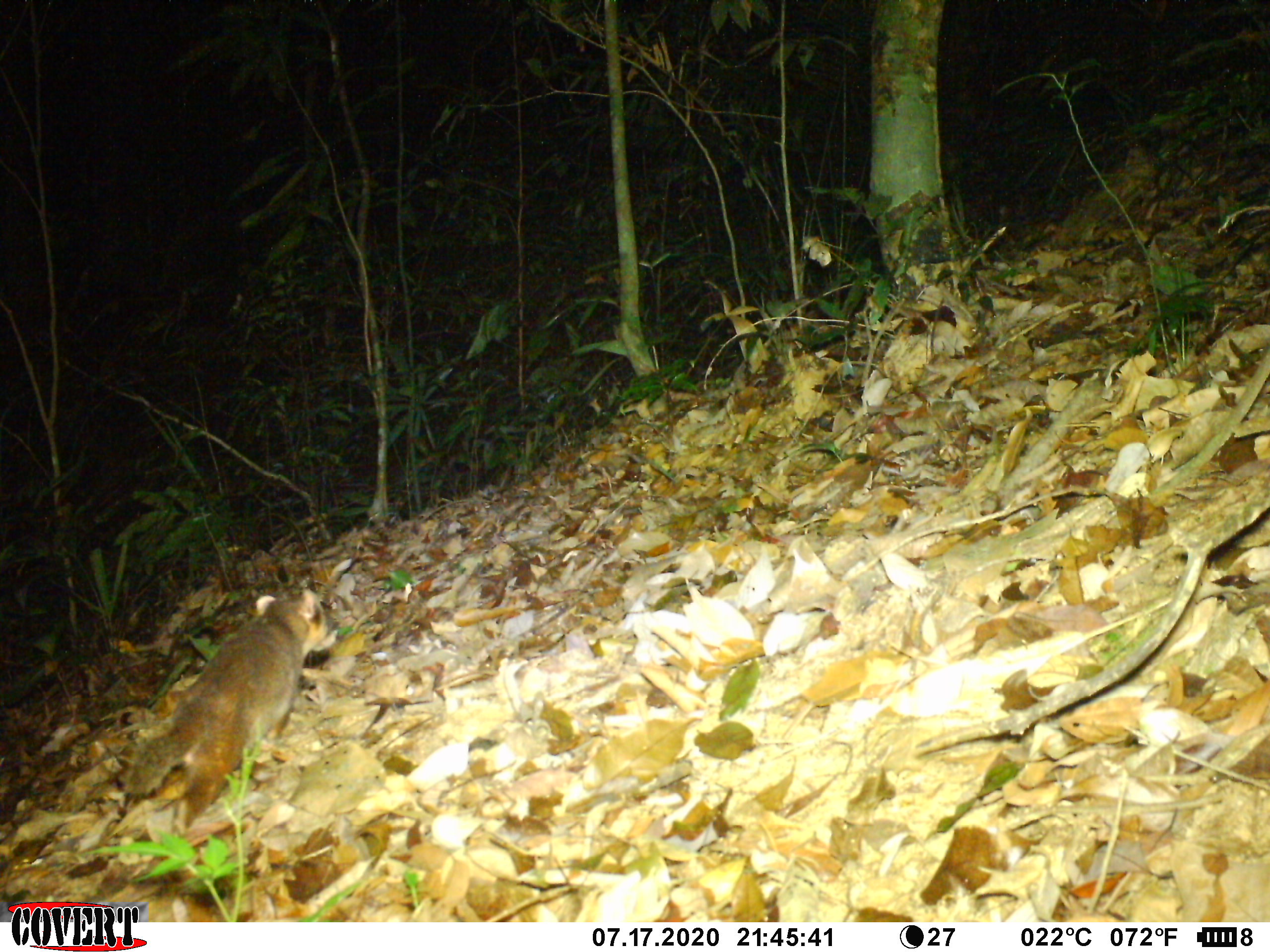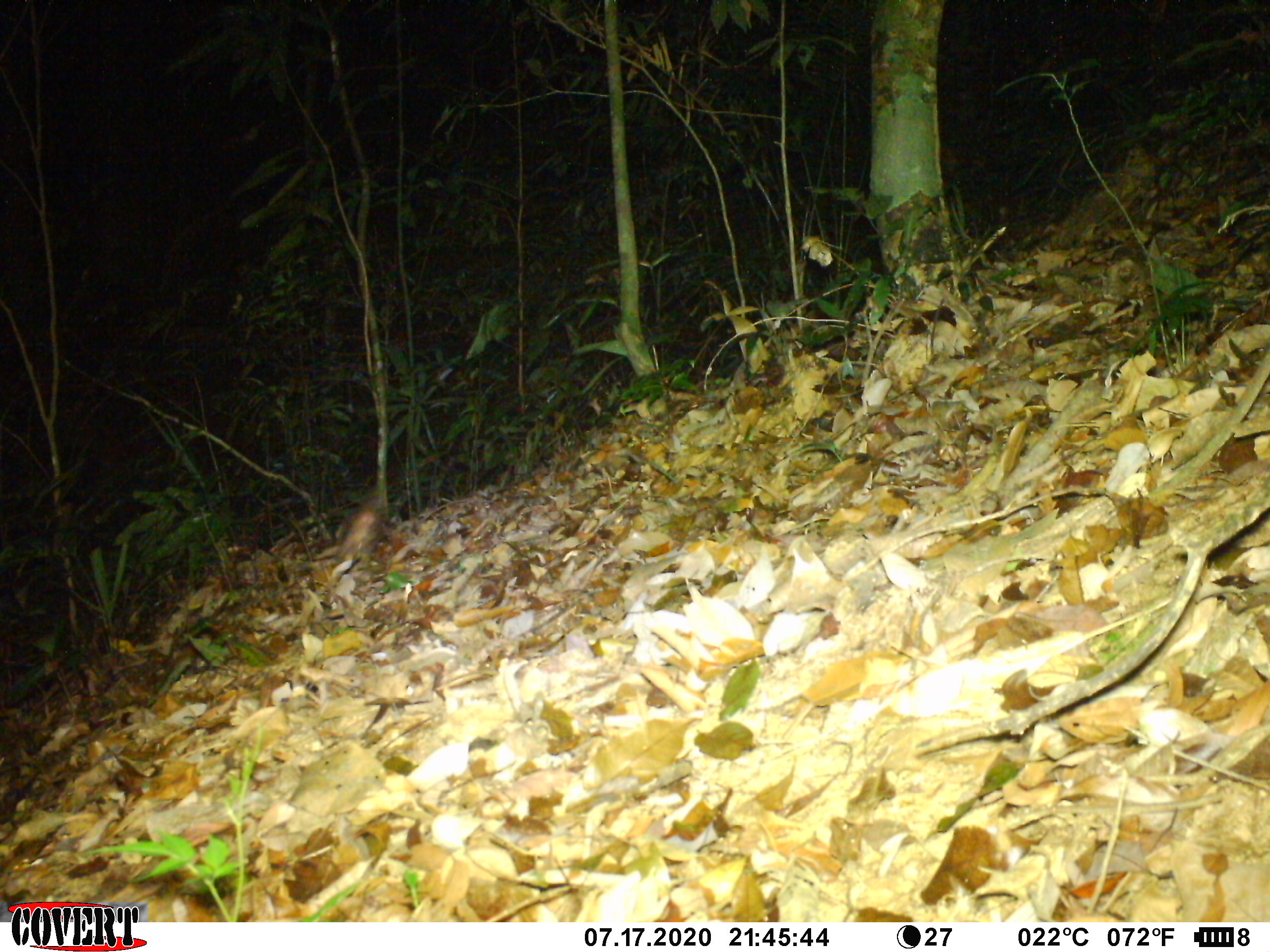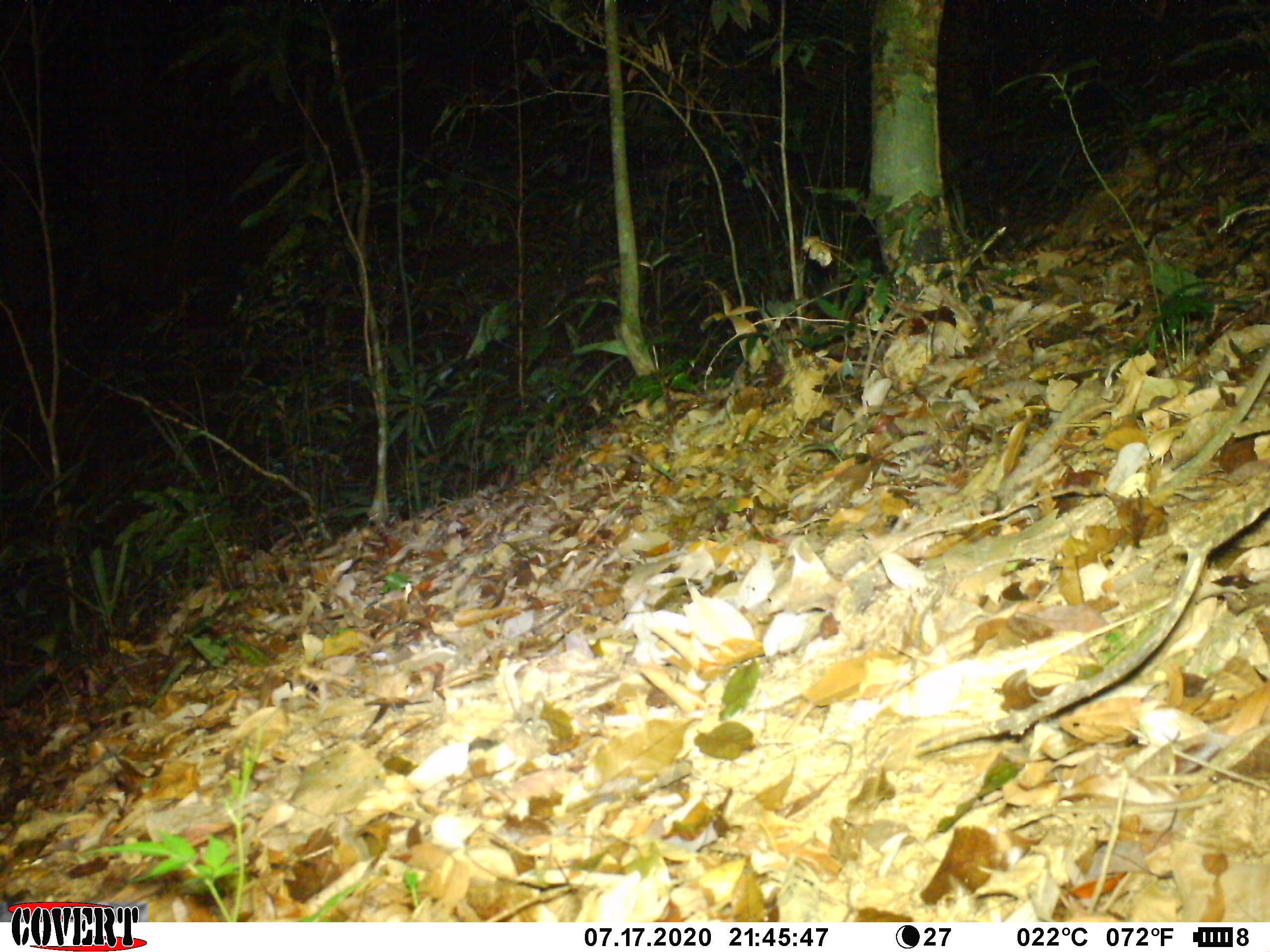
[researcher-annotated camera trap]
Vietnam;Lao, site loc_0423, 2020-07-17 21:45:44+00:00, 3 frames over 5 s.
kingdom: Animalia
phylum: Chordata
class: Mammalia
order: Carnivora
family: Mustelidae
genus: Melogale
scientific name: Melogale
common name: ferret badger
Ferret badger (Melogale). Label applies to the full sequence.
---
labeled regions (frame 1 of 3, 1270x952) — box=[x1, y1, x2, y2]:
ferret badger: box=[117, 587, 327, 838]